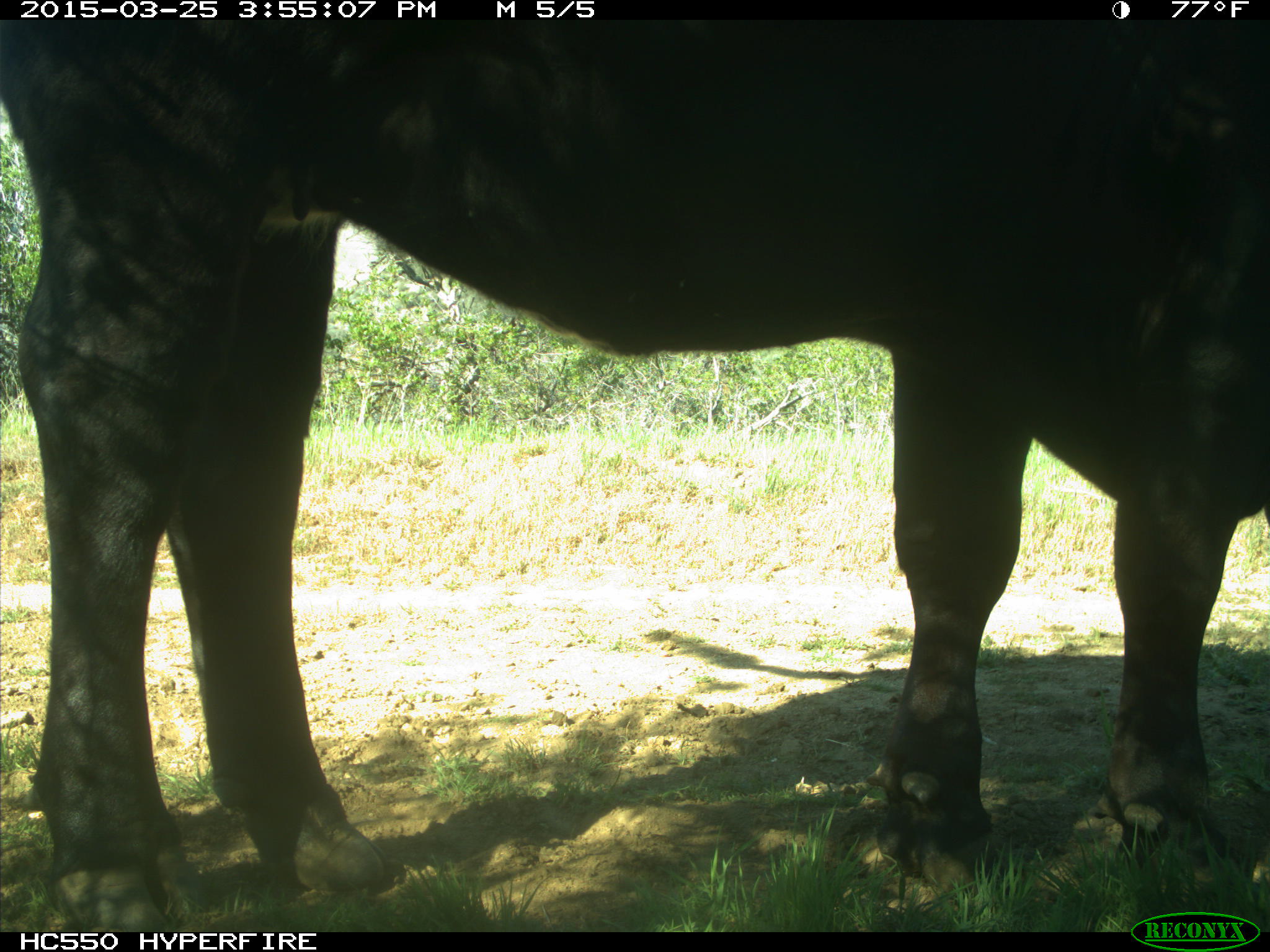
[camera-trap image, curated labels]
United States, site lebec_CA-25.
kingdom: Animalia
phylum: Chordata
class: Mammalia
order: Artiodactyla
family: Bovidae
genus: Bos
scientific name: Bos taurus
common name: domestic cow